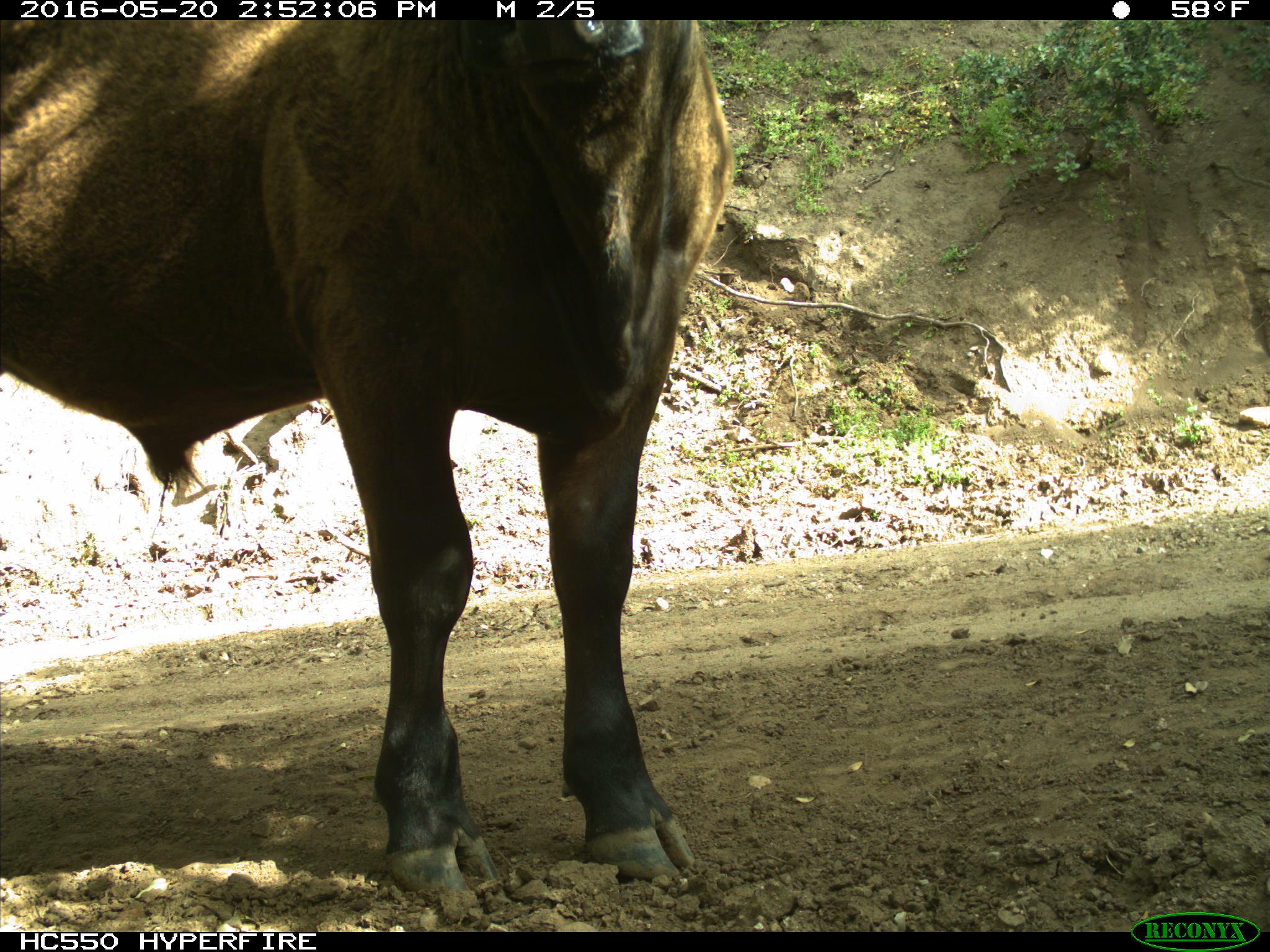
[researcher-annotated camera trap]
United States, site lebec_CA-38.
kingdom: Animalia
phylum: Chordata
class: Mammalia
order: Artiodactyla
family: Bovidae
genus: Bos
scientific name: Bos taurus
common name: domestic cow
Bos taurus (domestic cow).